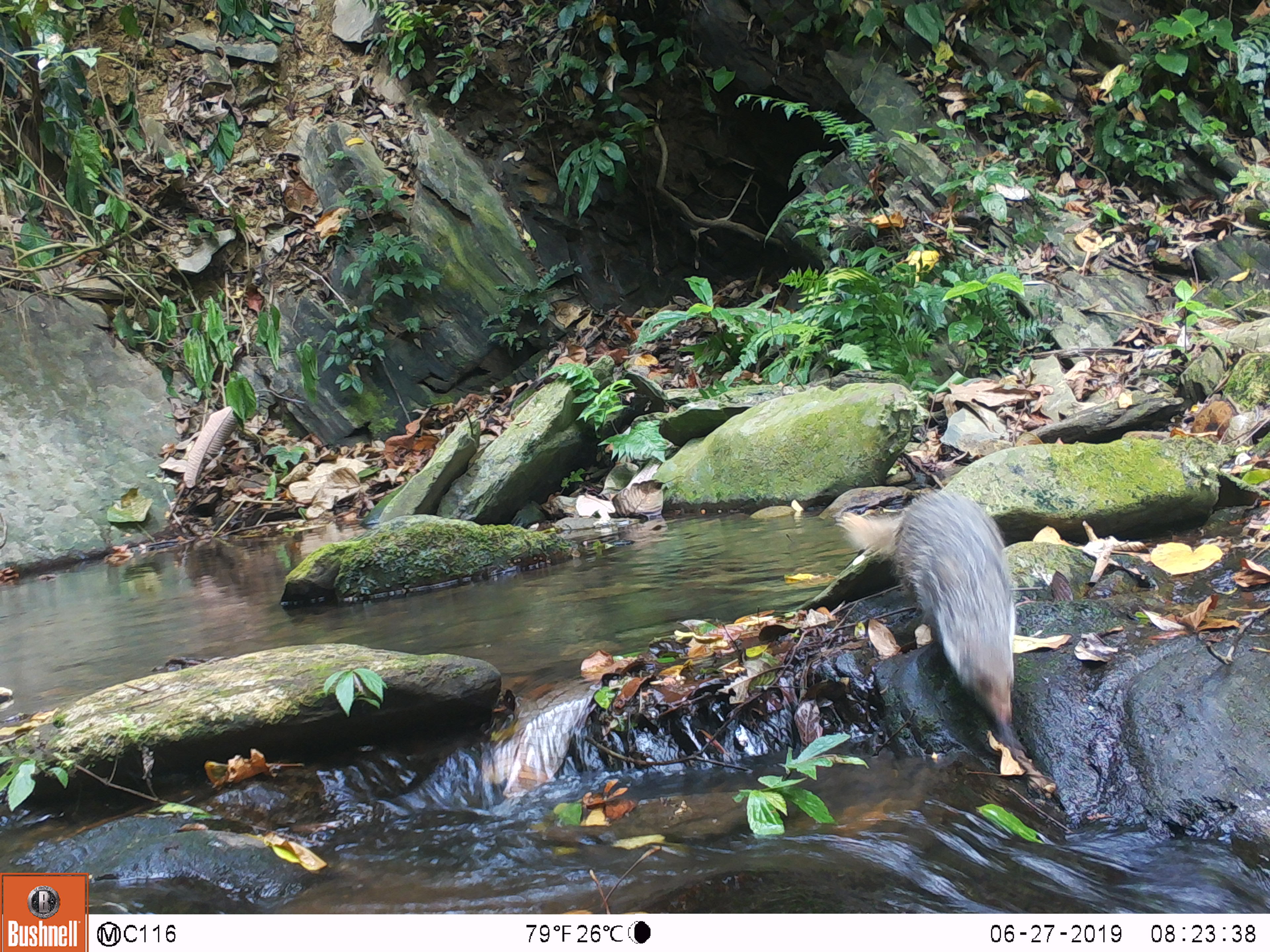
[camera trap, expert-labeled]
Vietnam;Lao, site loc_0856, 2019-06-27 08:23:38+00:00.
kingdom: Animalia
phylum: Chordata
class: Mammalia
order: Carnivora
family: Herpestidae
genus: Urva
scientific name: Urva urva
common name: crab-eating mongoose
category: crab eating mongoose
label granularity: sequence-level